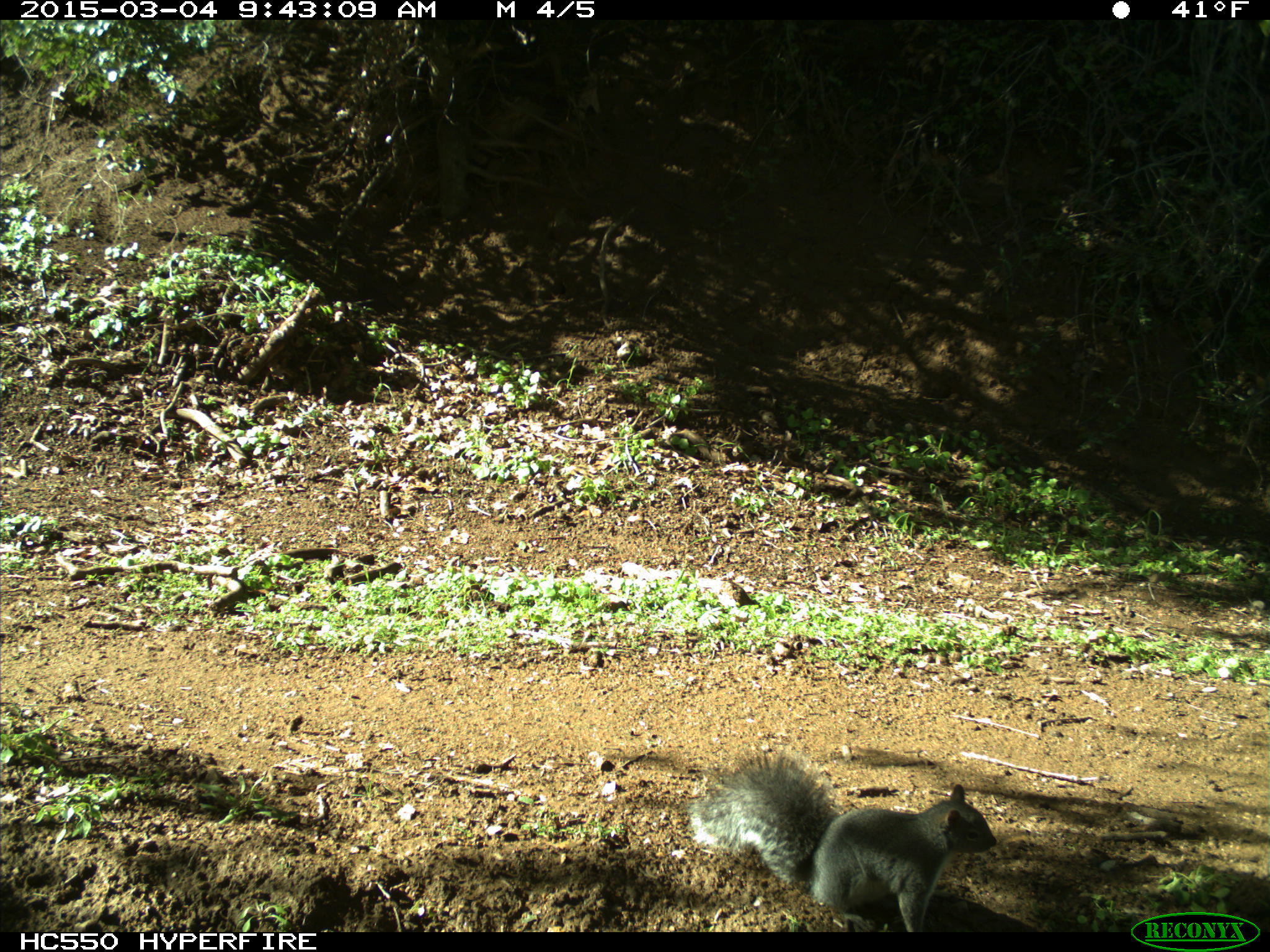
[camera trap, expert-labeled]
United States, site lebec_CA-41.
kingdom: Animalia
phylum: Chordata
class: Mammalia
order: Rodentia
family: Sciuridae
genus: Sciurus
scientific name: Sciurus carolinensis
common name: eastern gray squirrel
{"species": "Sciurus carolinensis (eastern gray squirrel)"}